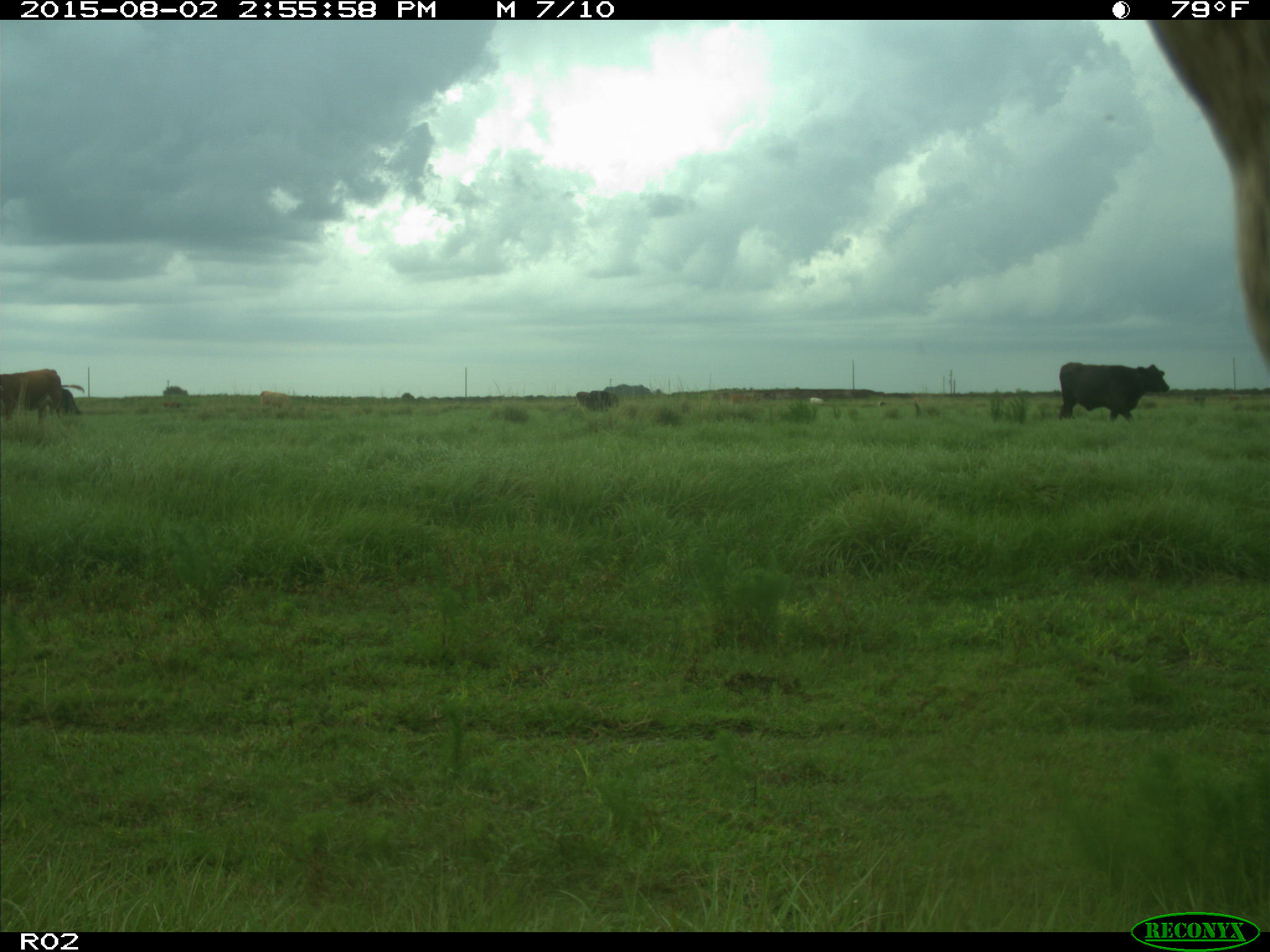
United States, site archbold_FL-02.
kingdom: Animalia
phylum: Chordata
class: Mammalia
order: Artiodactyla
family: Bovidae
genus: Bos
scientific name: Bos taurus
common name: domestic cow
Bos taurus (domestic cow).